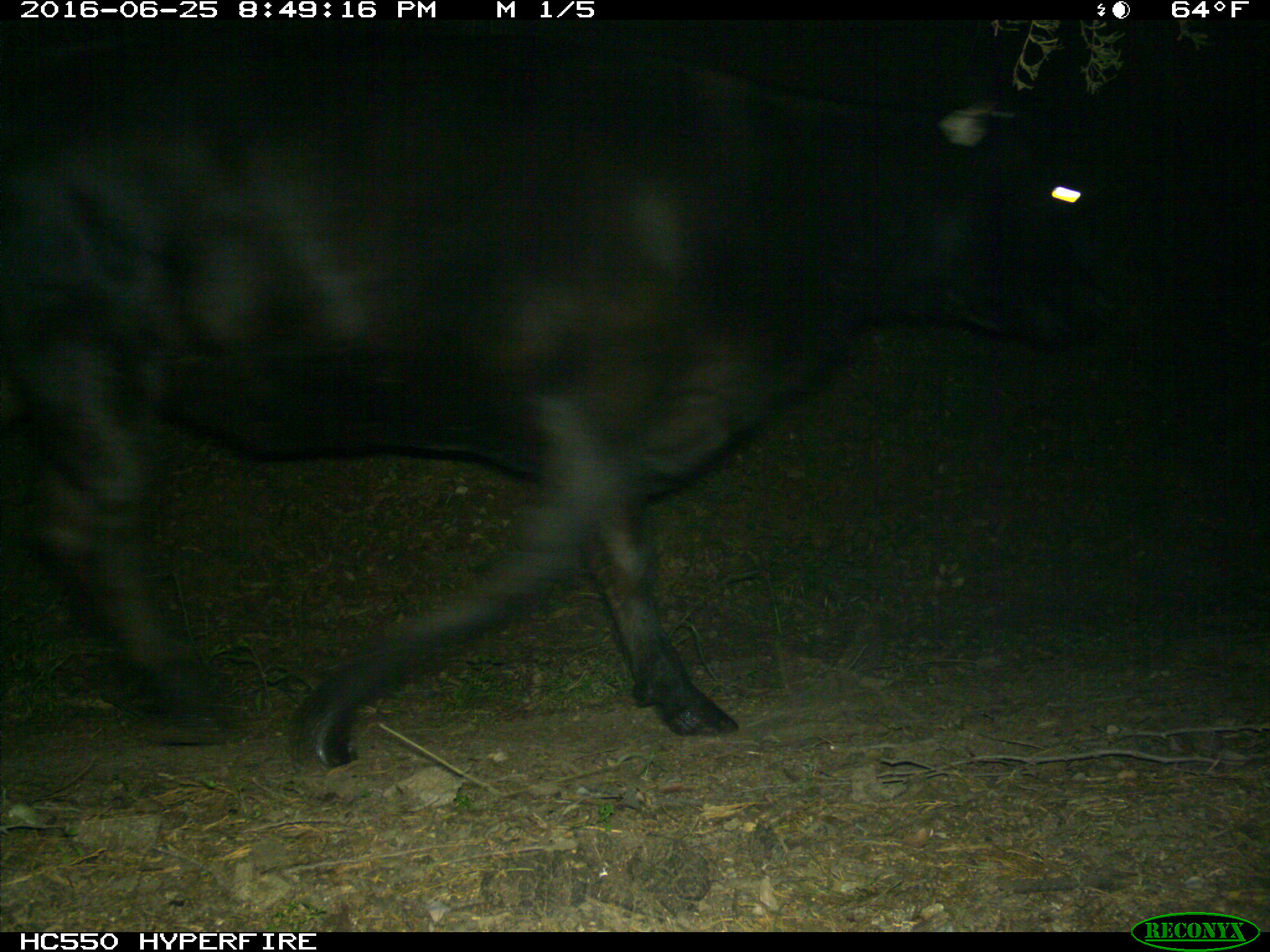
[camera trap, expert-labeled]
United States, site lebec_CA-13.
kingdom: Animalia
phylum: Chordata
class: Mammalia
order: Artiodactyla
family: Bovidae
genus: Bos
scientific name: Bos taurus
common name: domestic cow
Bos taurus (domestic cow).